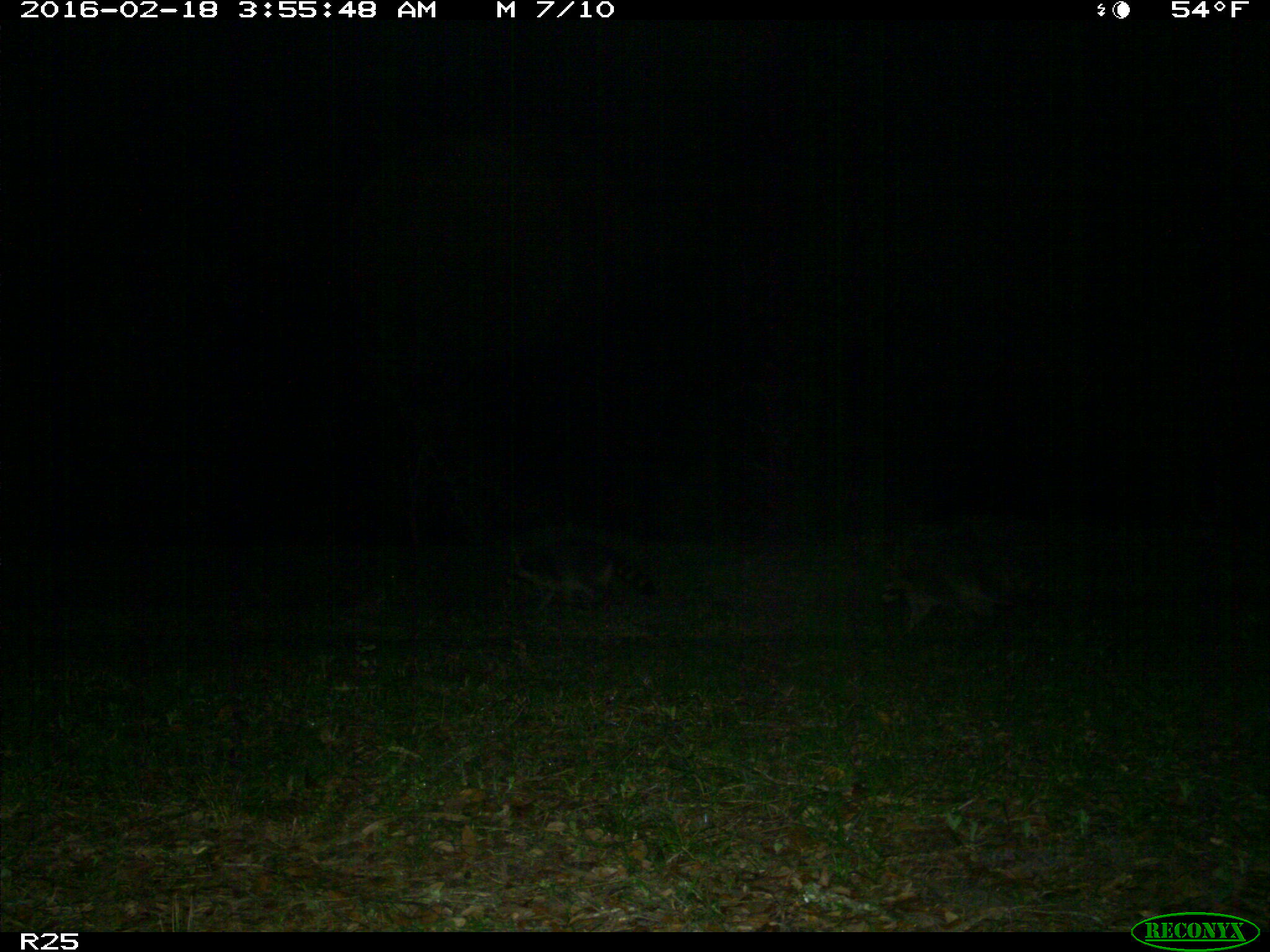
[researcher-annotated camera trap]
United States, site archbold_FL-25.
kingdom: Animalia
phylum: Chordata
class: Mammalia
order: Carnivora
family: Procyonidae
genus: Procyon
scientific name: Procyon lotor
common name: common raccoon